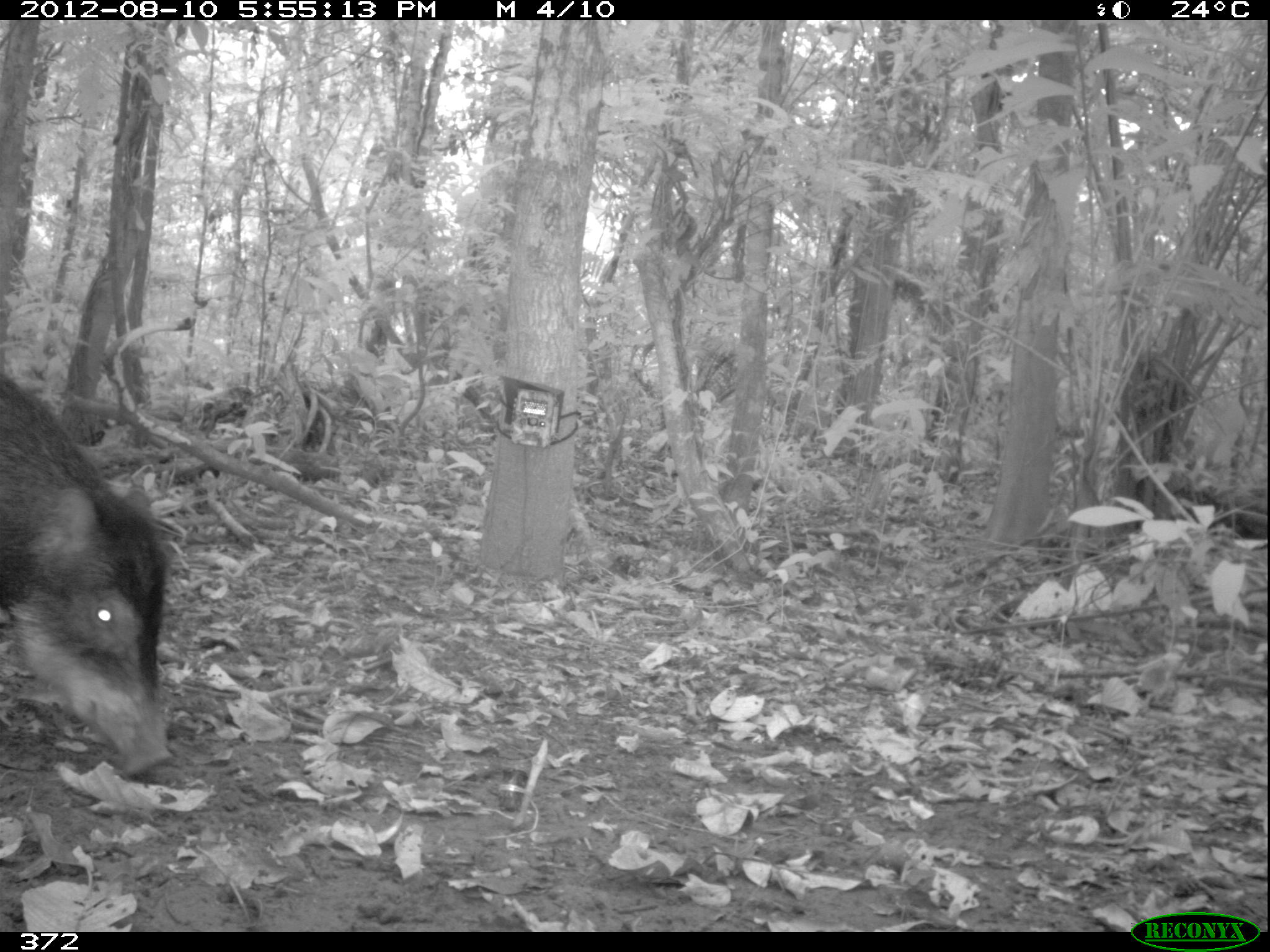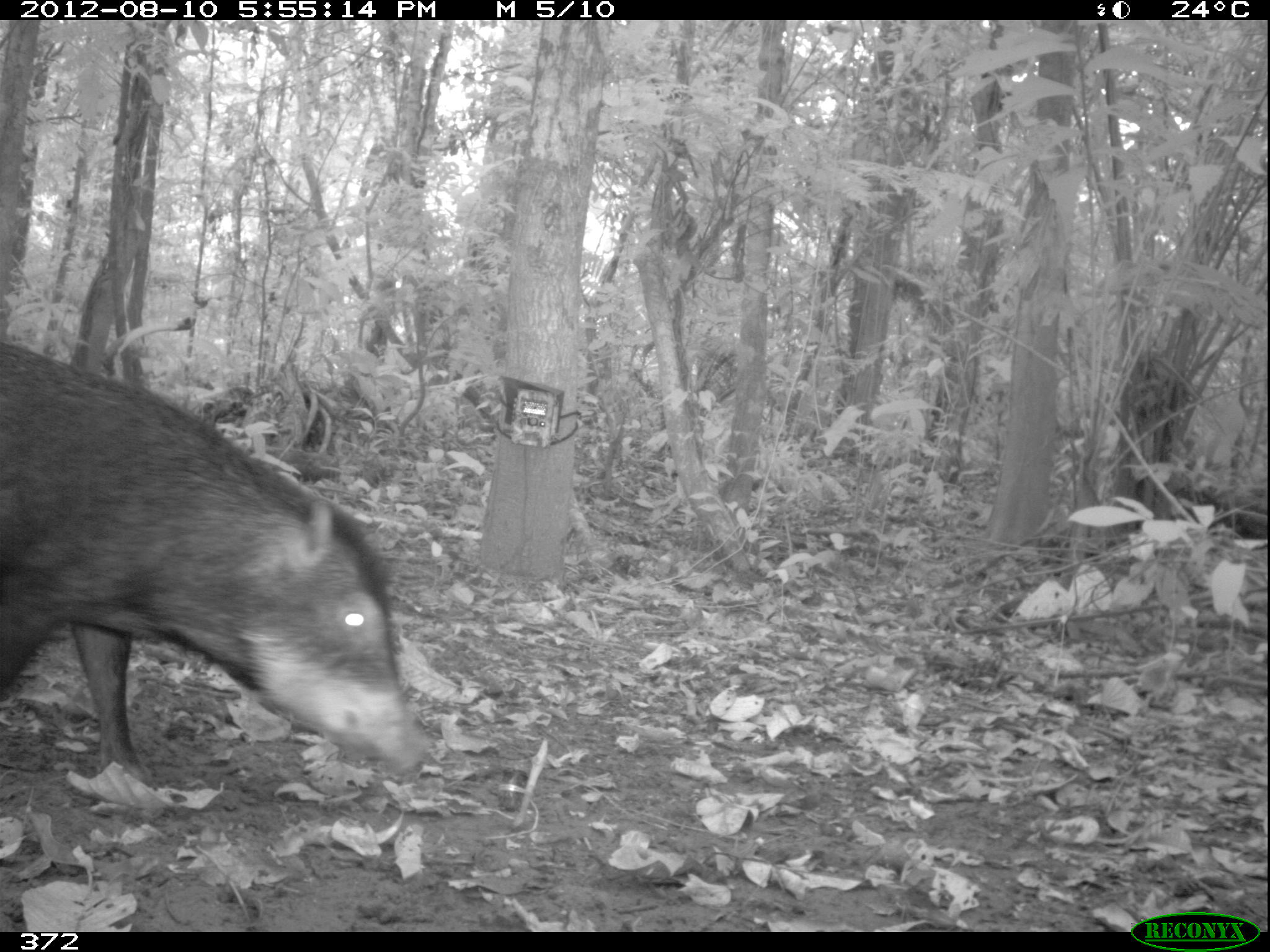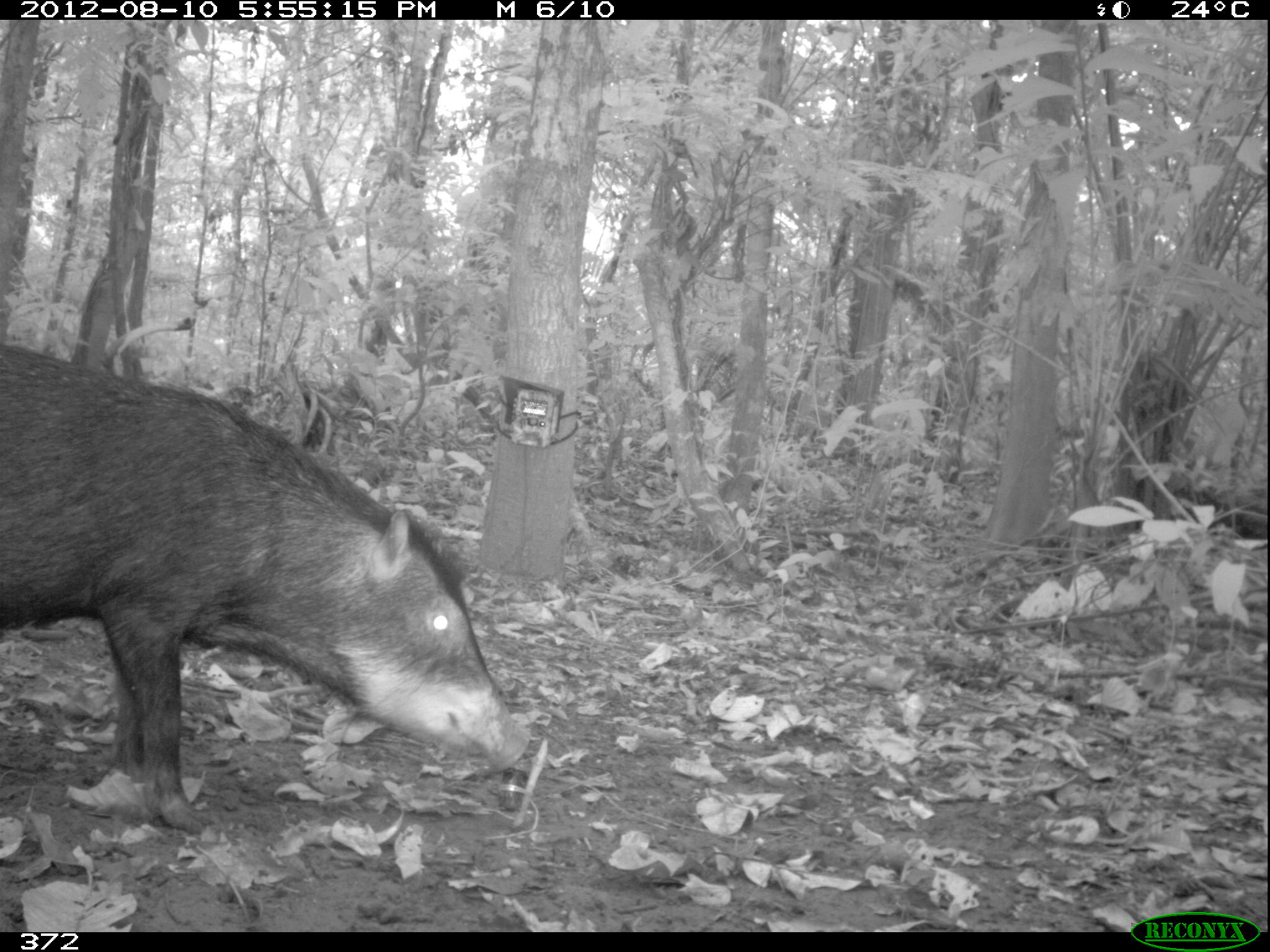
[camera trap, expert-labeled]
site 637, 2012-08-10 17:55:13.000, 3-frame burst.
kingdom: Animalia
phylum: Chordata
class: Mammalia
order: Artiodactyla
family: Tayassuidae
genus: Tayassu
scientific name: Tayassu pecari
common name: white-lipped peccary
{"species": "Tayassu pecari (white-lipped peccary)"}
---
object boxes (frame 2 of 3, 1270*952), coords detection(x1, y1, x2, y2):
tayassu pecari: detection(0, 337, 432, 782)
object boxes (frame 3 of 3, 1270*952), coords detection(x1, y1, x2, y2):
tayassu pecari: detection(0, 338, 531, 831)